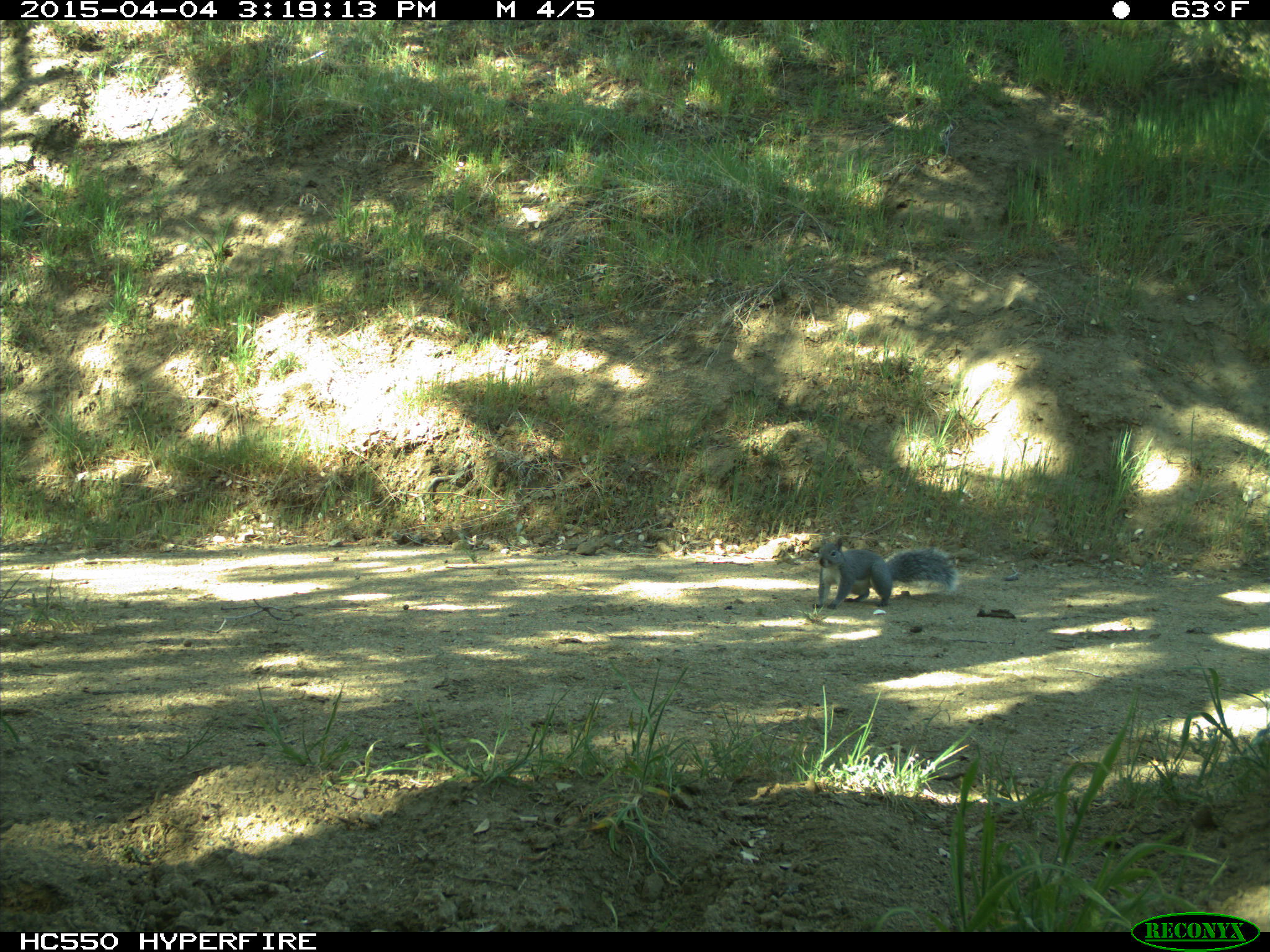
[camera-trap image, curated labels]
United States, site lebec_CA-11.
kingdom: Animalia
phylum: Chordata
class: Mammalia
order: Rodentia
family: Sciuridae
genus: Sciurus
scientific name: Sciurus carolinensis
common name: eastern gray squirrel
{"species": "Sciurus carolinensis (eastern gray squirrel)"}